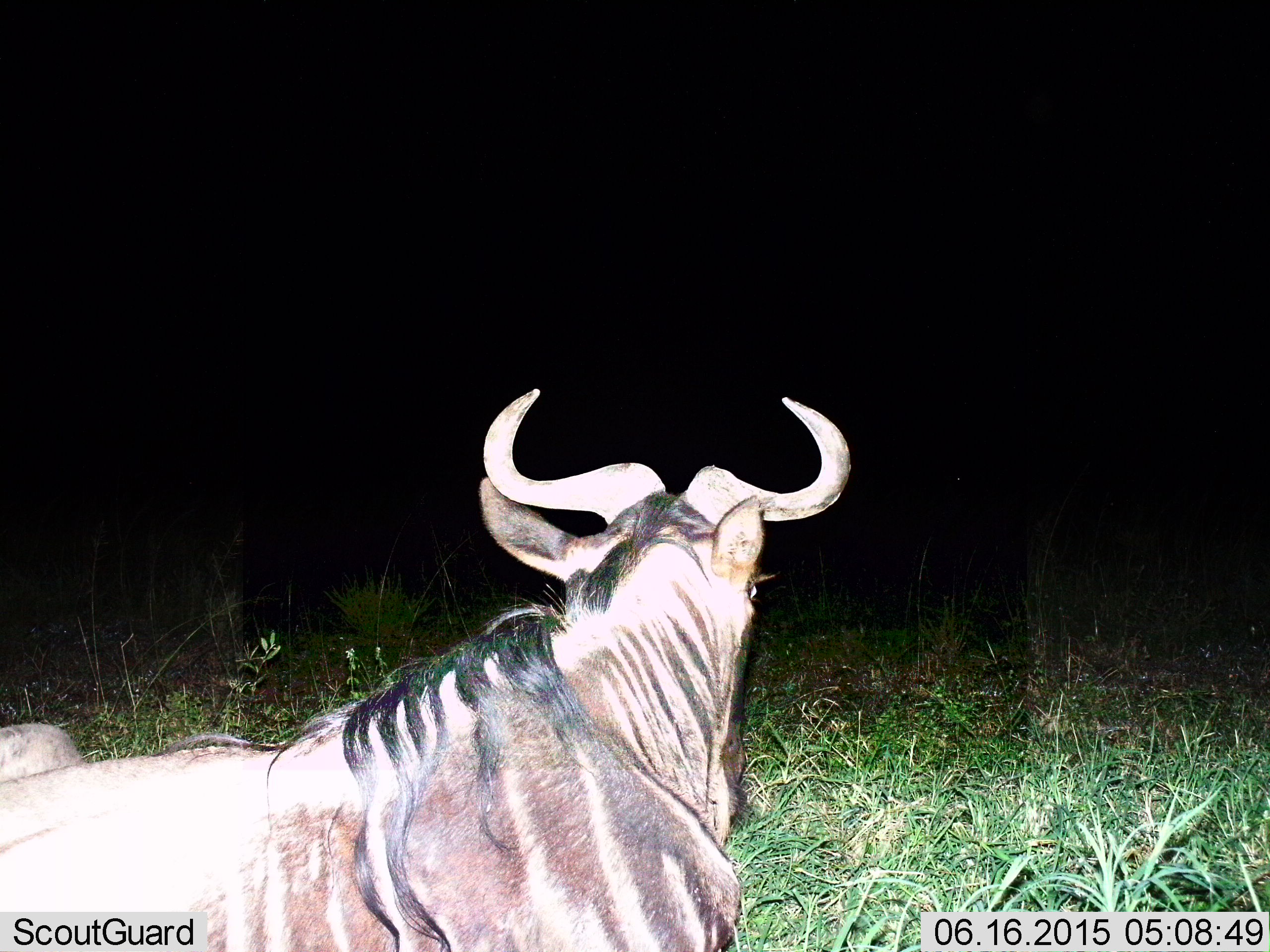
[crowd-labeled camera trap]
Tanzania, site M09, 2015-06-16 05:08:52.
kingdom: Animalia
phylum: Chordata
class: Mammalia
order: Artiodactyla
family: Bovidae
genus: Connochaetes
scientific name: Connochaetes taurinus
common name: blue wildebeest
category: wildebeest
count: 1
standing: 20%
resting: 80%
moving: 0%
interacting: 0%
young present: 0%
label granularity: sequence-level